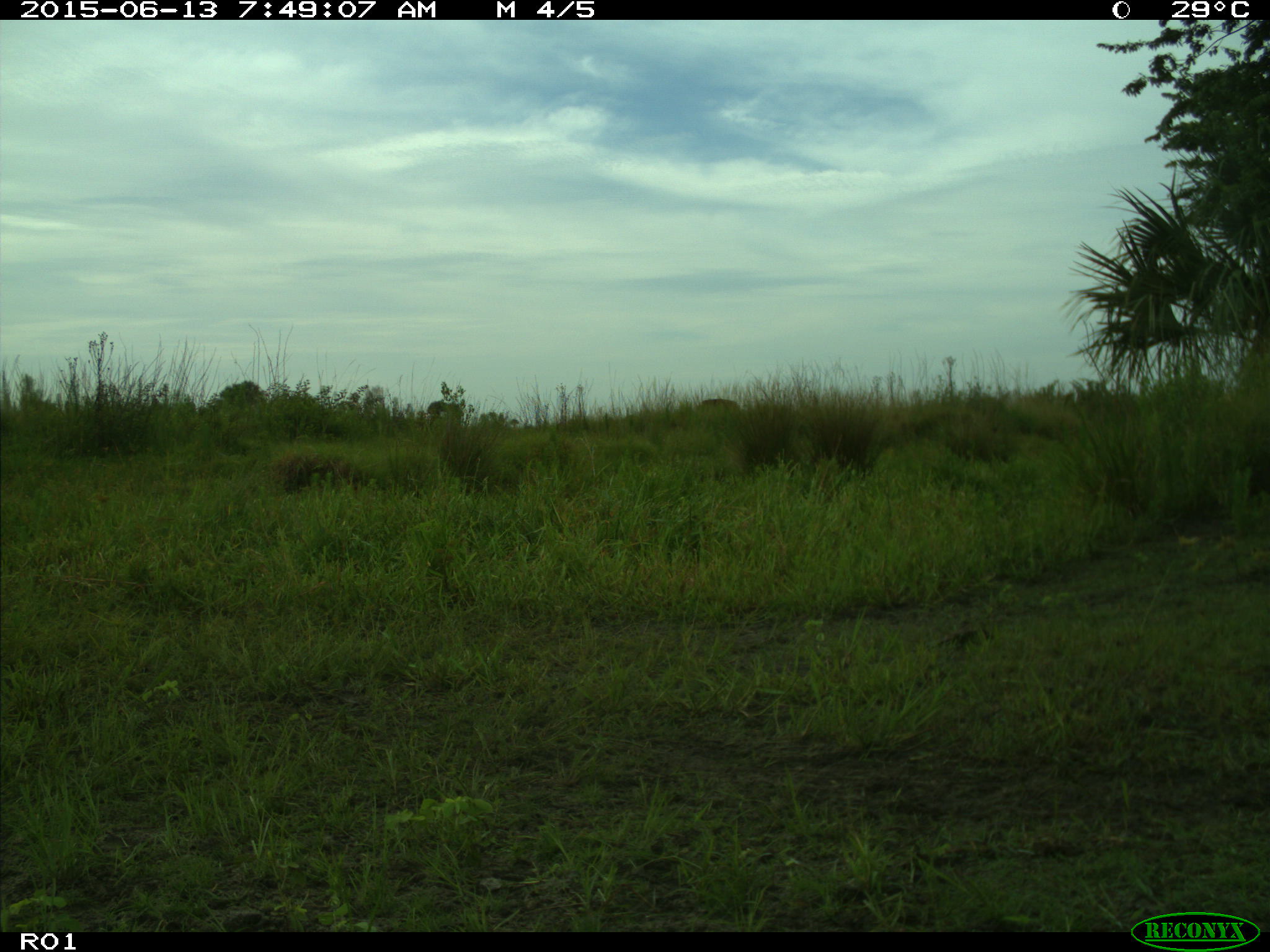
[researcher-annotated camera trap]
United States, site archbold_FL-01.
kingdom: Animalia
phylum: Chordata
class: Mammalia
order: Artiodactyla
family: Bovidae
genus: Bos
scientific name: Bos taurus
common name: domestic cow